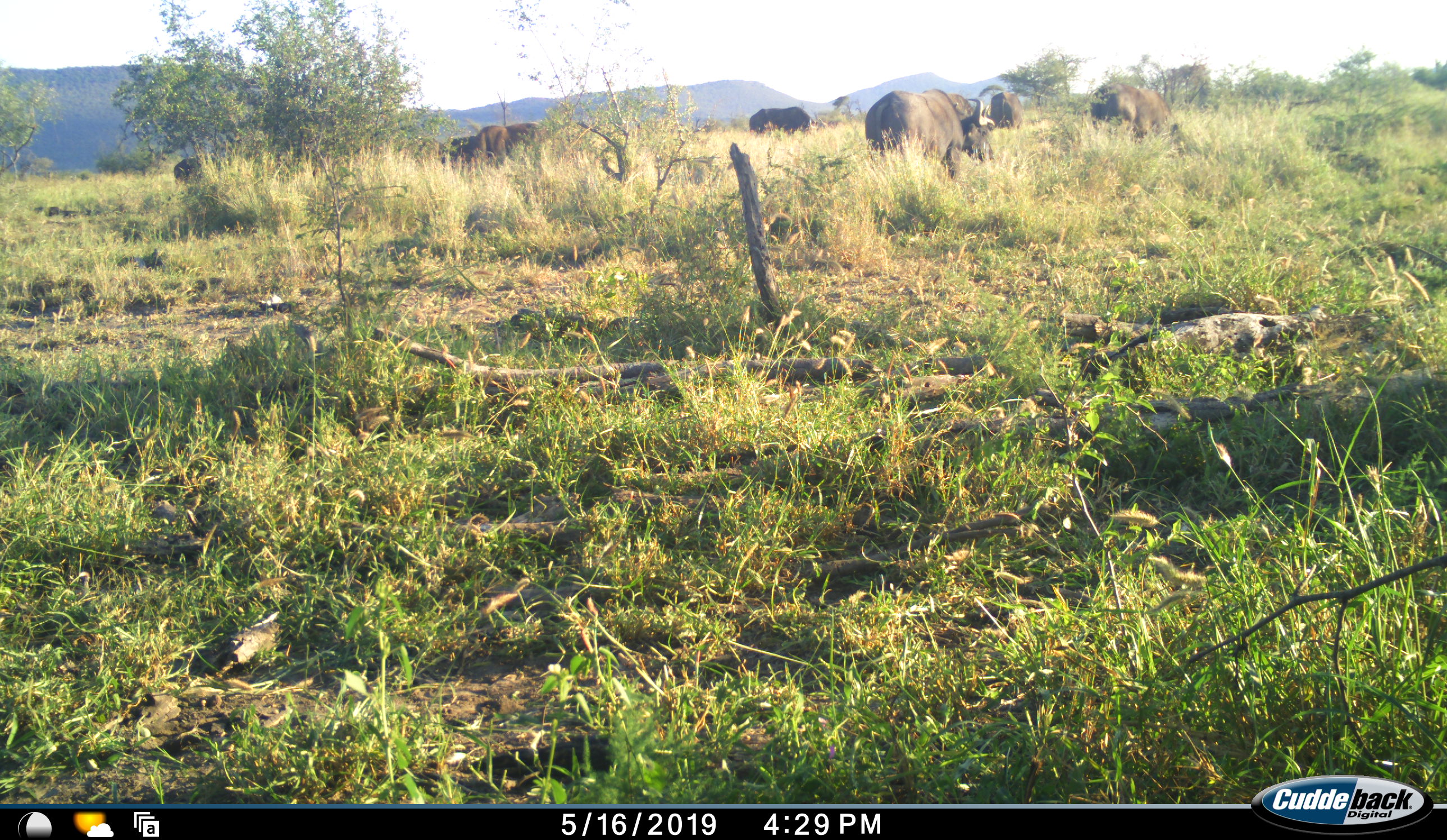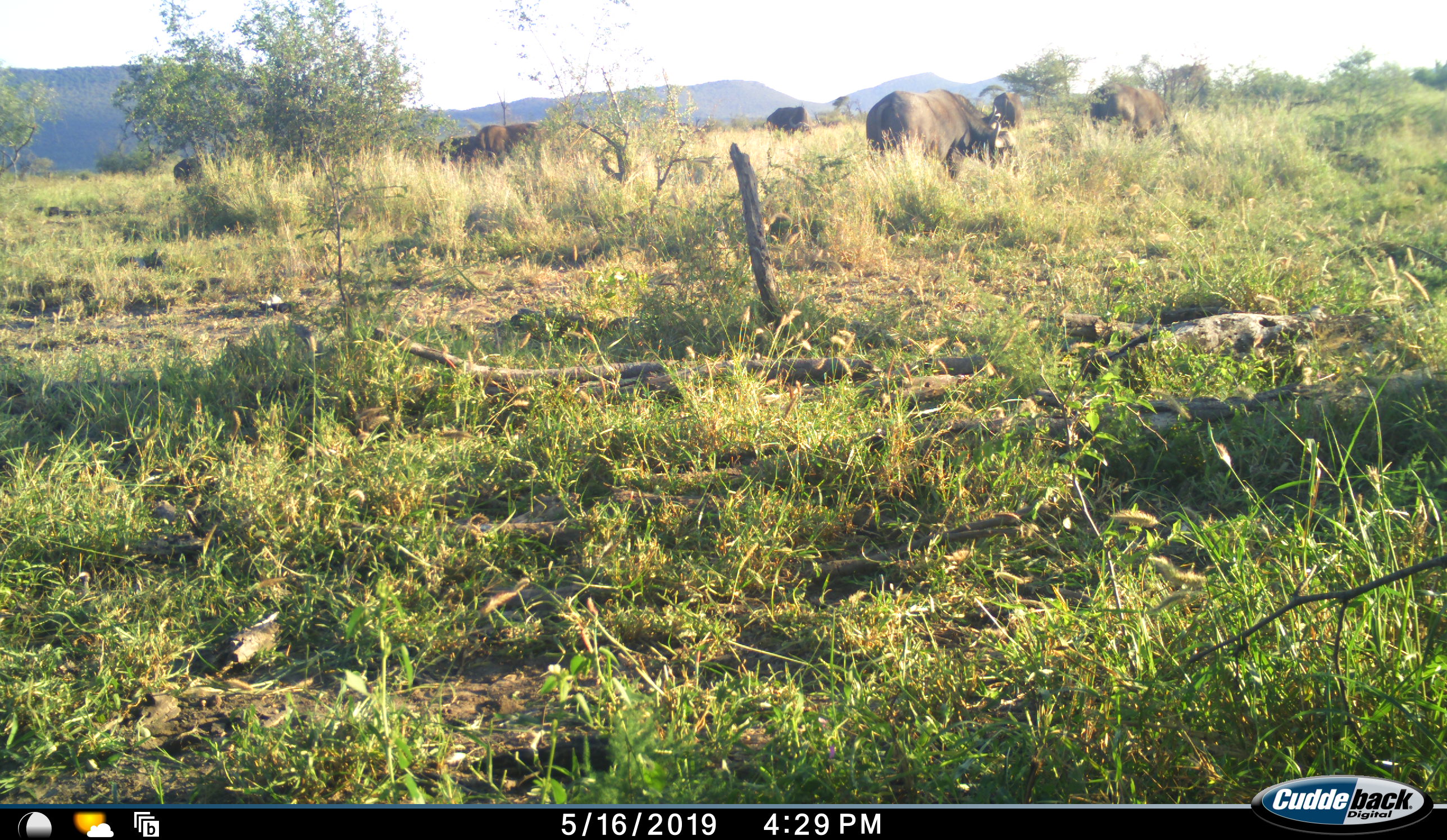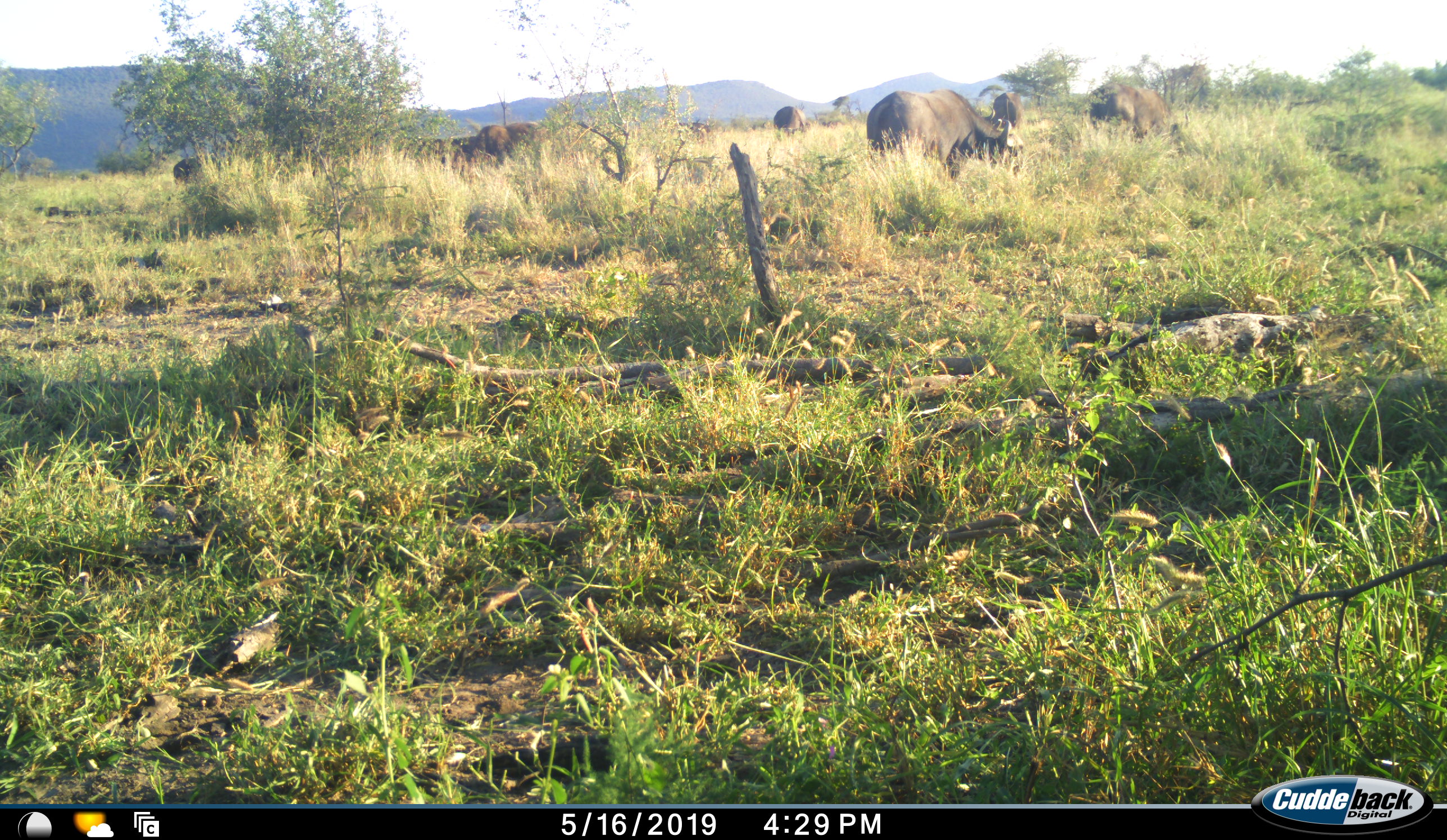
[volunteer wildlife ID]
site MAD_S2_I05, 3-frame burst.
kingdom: Animalia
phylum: Chordata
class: Mammalia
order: Artiodactyla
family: Bovidae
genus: Syncerus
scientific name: Syncerus caffer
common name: african buffalo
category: buffalo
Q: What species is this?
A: Buffalo (african buffalo) (Syncerus caffer).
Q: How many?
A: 7.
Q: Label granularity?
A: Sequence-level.